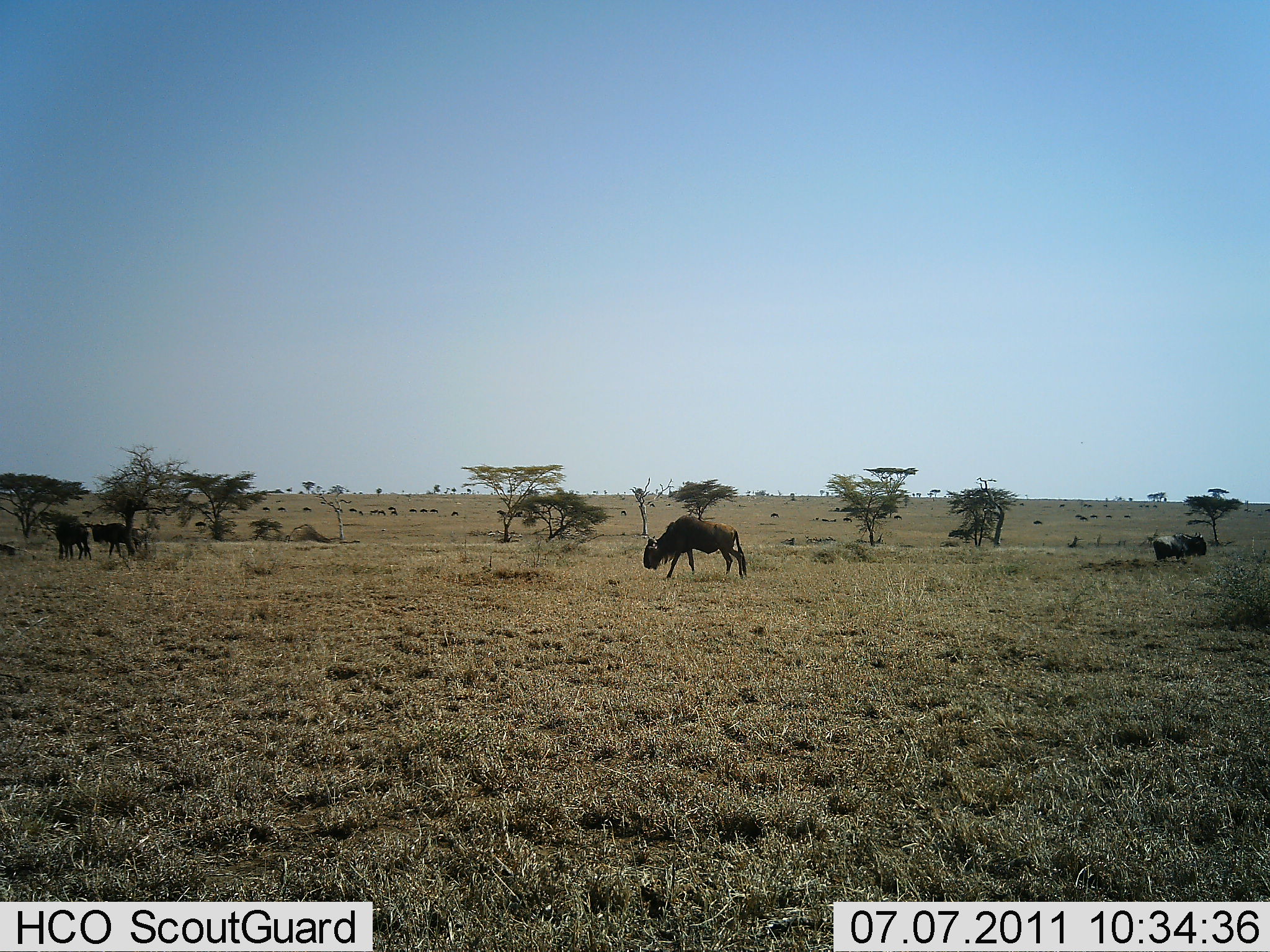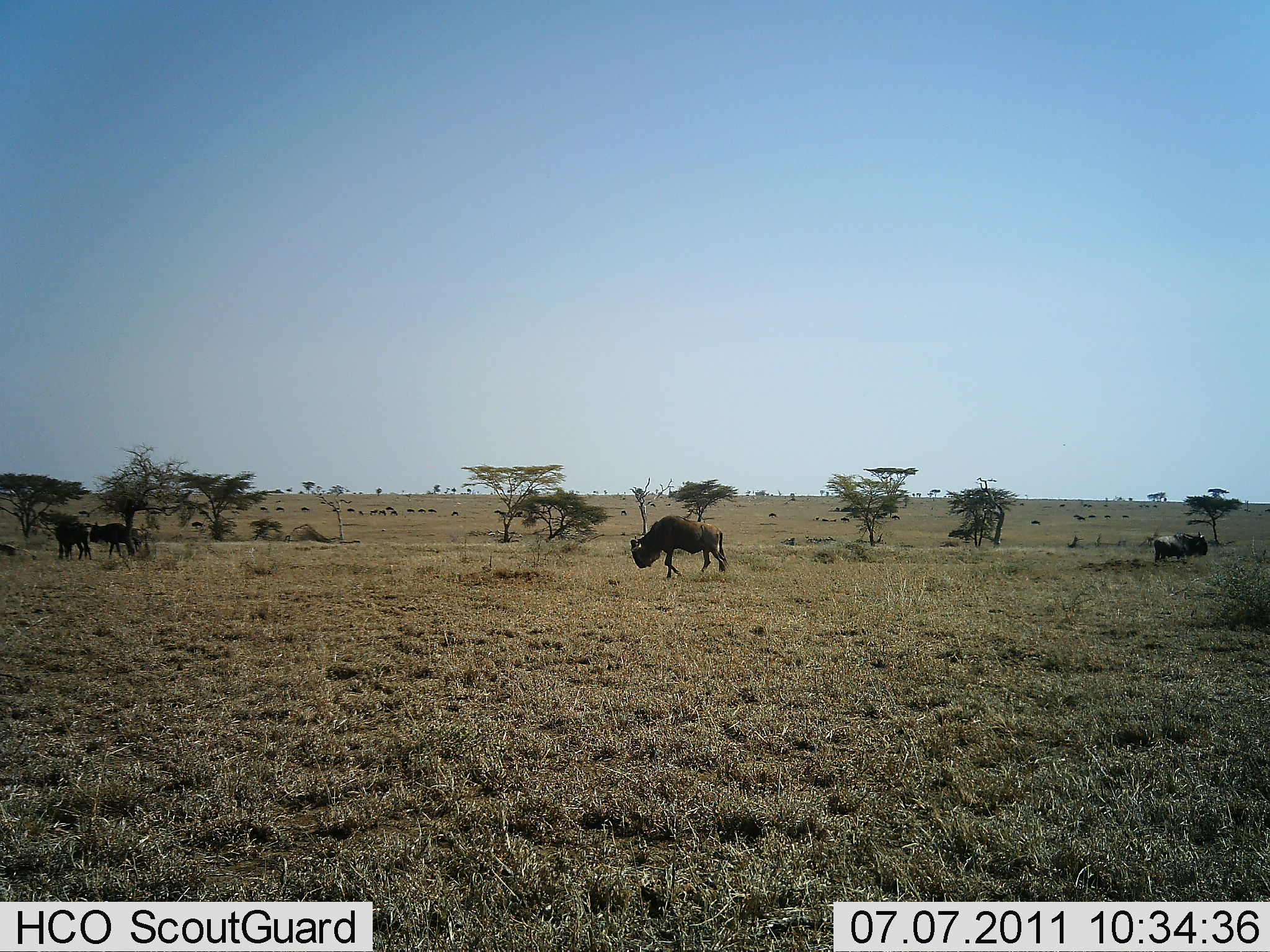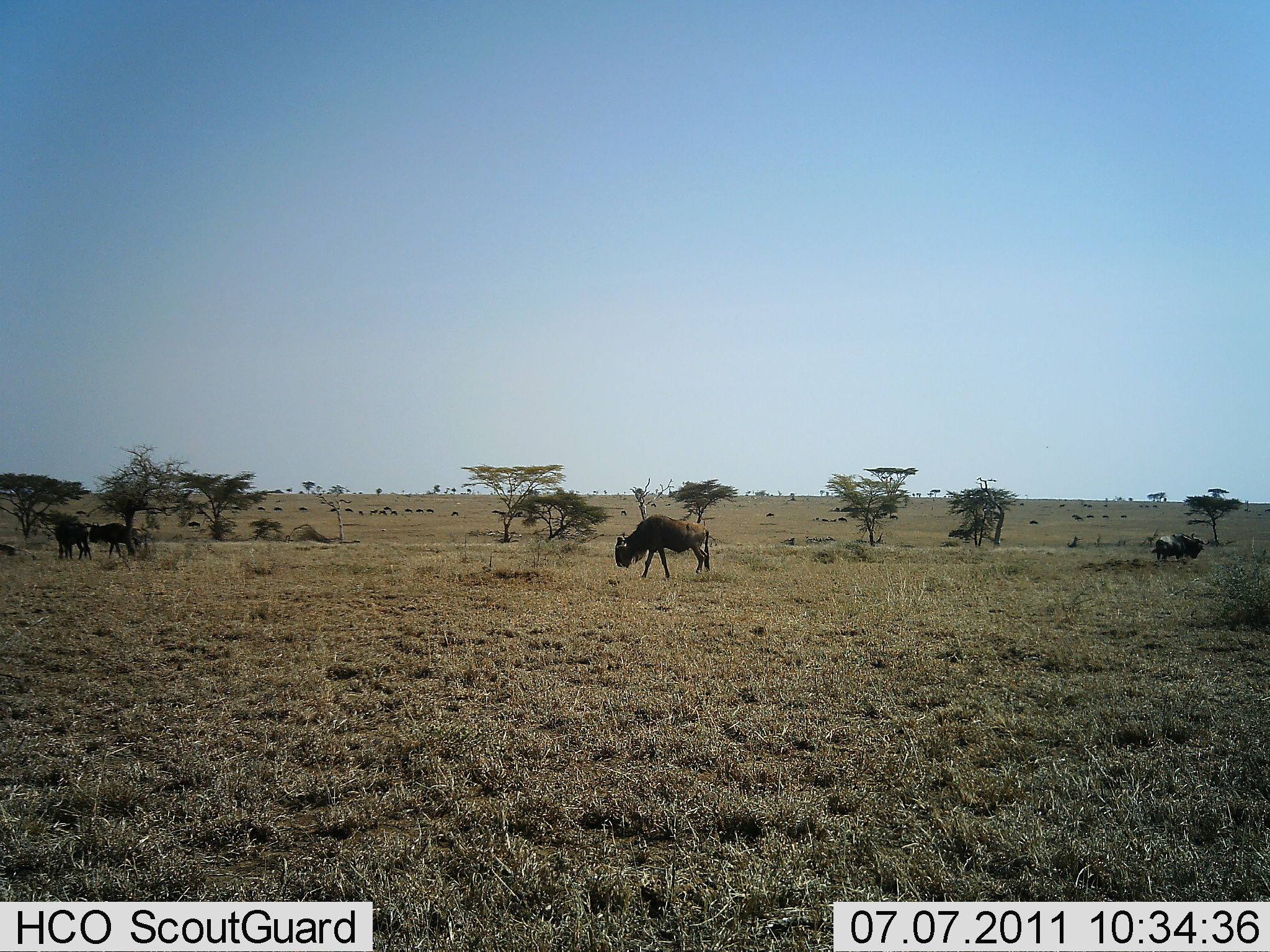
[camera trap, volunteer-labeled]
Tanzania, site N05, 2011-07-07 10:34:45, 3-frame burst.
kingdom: Animalia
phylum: Chordata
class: Mammalia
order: Artiodactyla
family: Bovidae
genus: Connochaetes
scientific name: Connochaetes taurinus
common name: blue wildebeest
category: wildebeest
Wildebeest (blue wildebeest) (Connochaetes taurinus), count 11-50. Behavior (volunteer vote fractions): standing 43%, resting 7%, moving 79%, interacting 0%. Young present (vote fraction): 0%. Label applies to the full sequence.